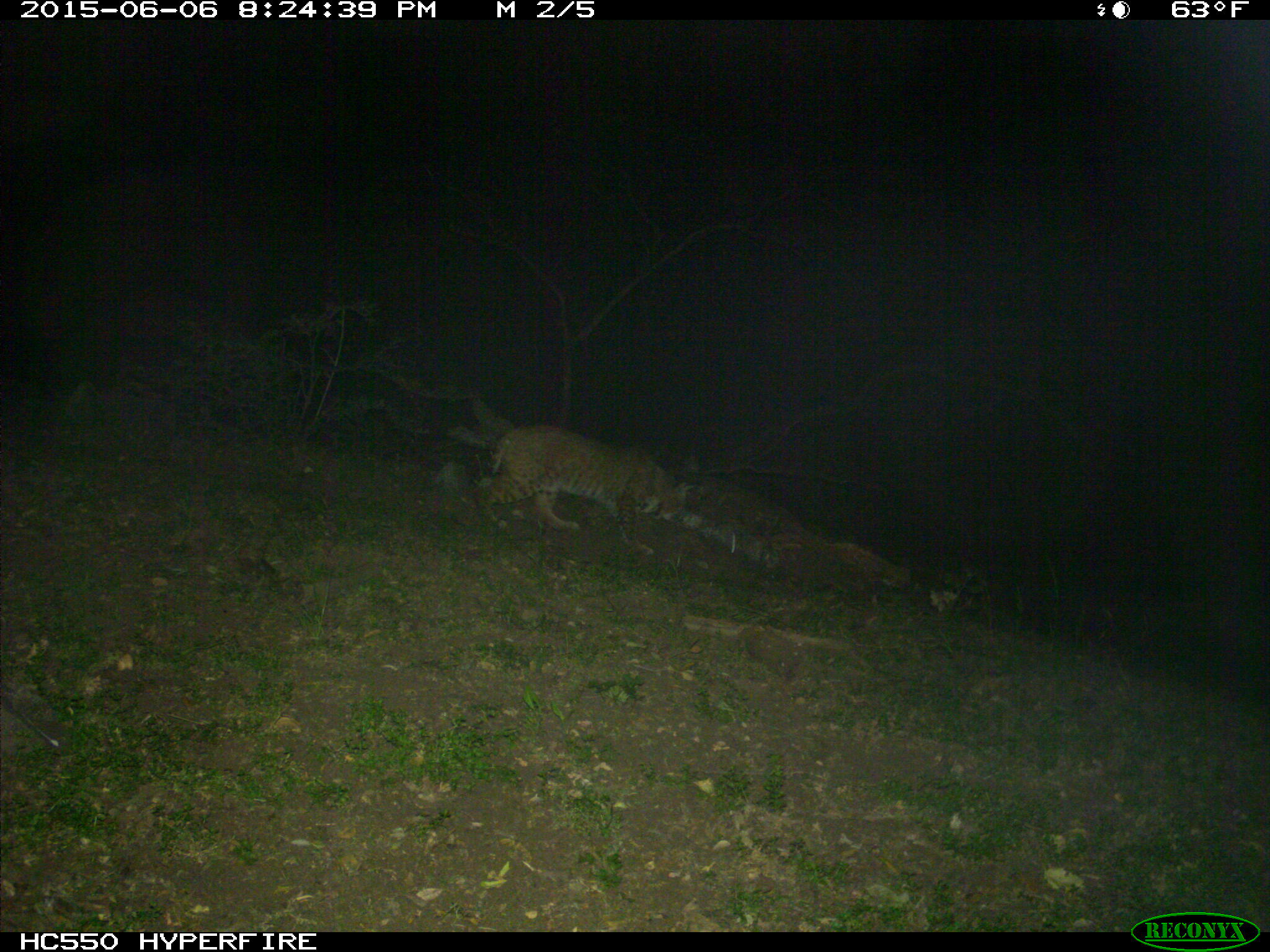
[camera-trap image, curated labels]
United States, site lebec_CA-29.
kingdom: Animalia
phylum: Chordata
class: Mammalia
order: Carnivora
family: Felidae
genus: Lynx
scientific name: Lynx rufus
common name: bobcat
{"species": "Lynx rufus (bobcat)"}